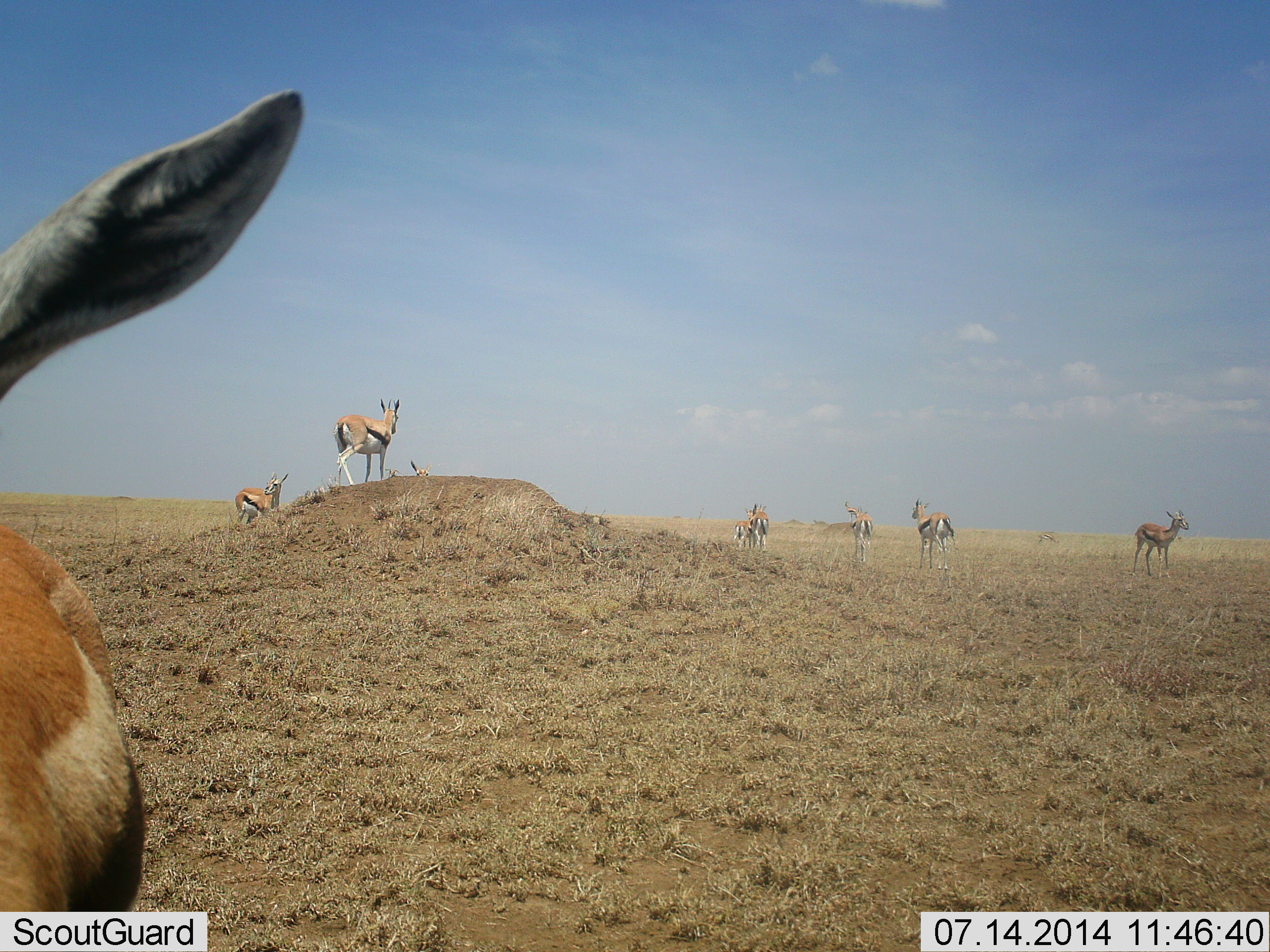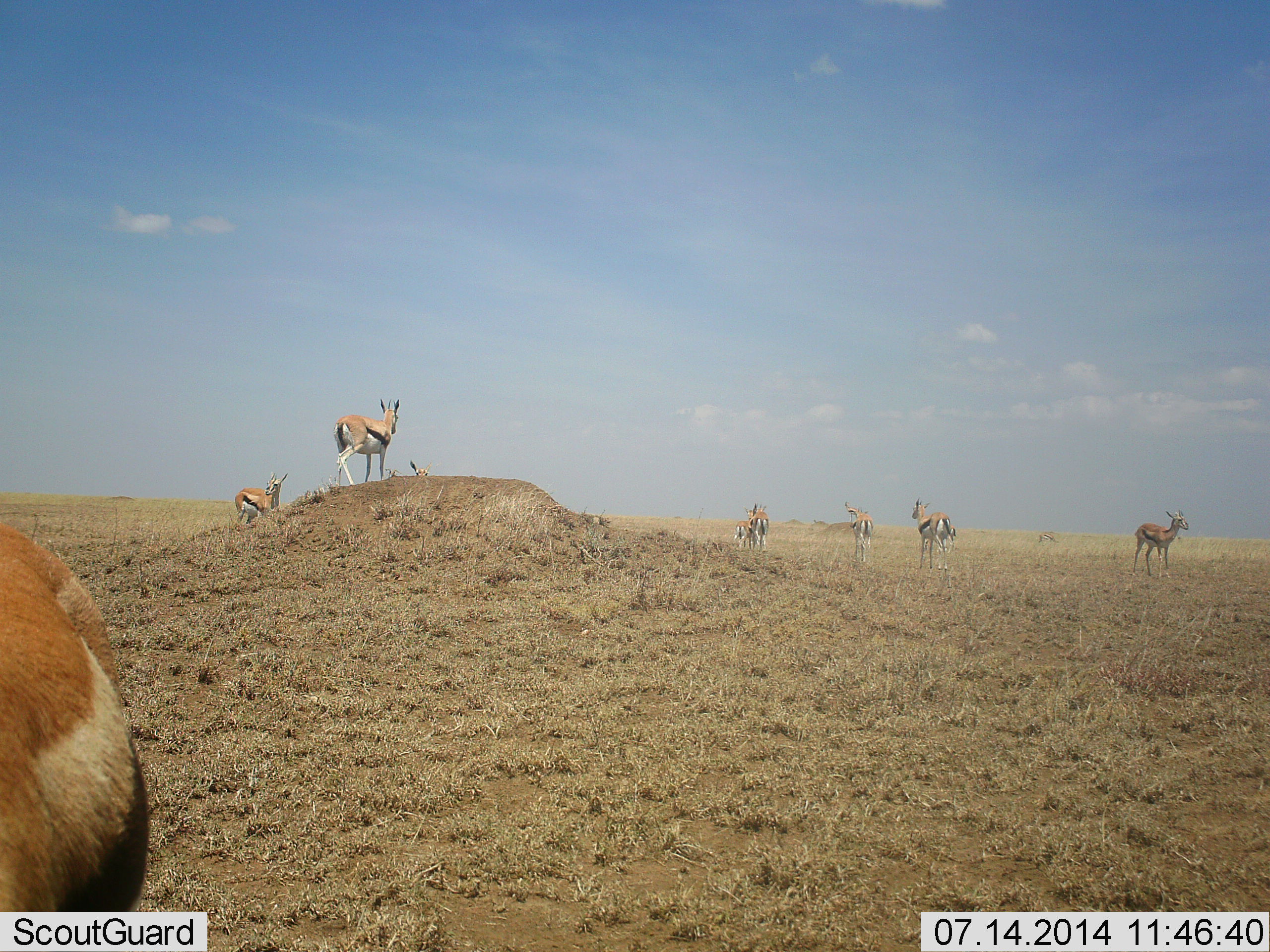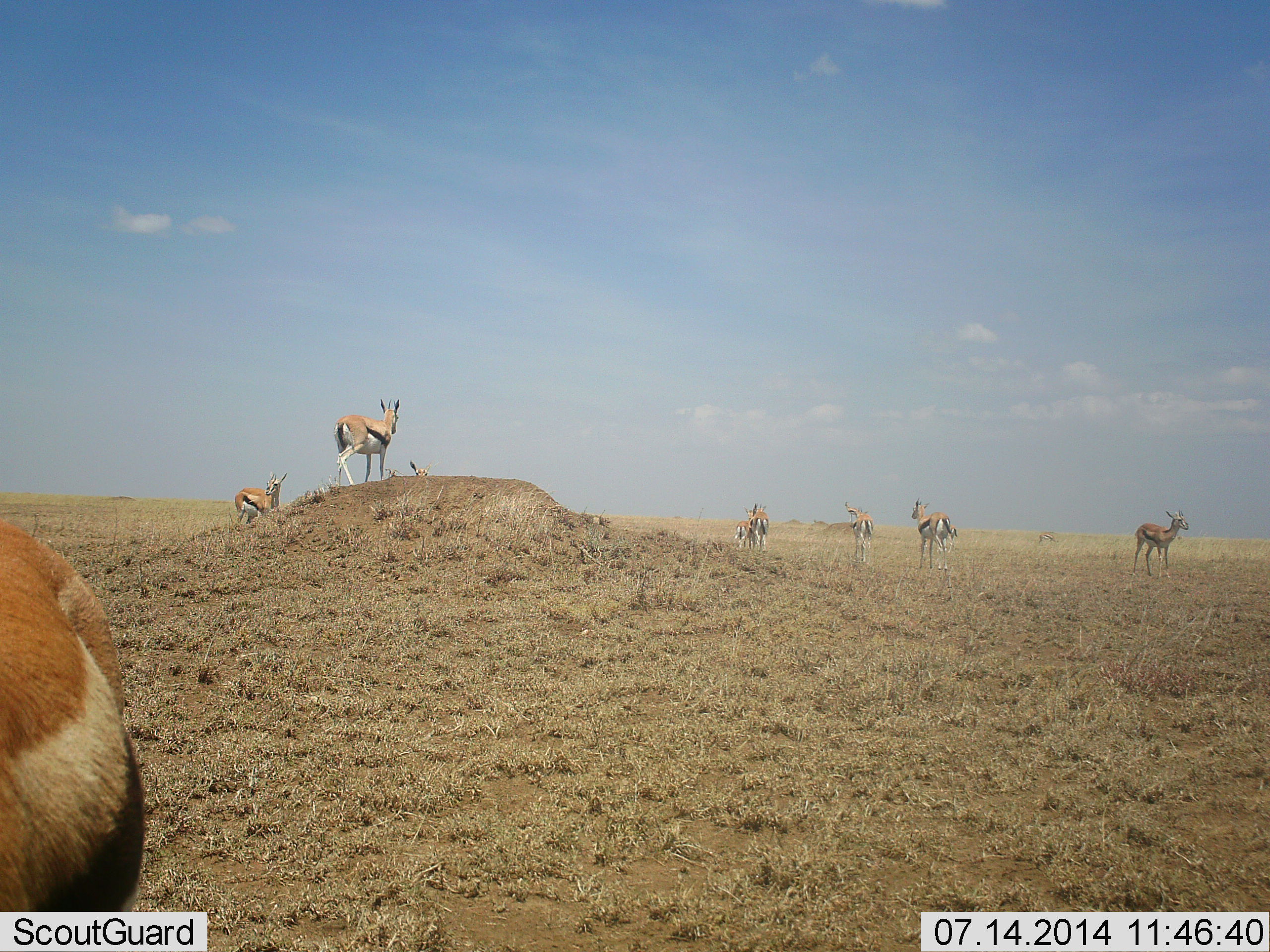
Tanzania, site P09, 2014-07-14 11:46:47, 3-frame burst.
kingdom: Animalia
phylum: Chordata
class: Mammalia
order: Artiodactyla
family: Bovidae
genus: Eudorcas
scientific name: Eudorcas thomsonii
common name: thomson's gazelle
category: gazellethomsons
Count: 9.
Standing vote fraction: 90%.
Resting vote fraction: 0%.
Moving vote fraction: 10%.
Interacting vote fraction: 0%.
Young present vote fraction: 20%.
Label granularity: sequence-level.